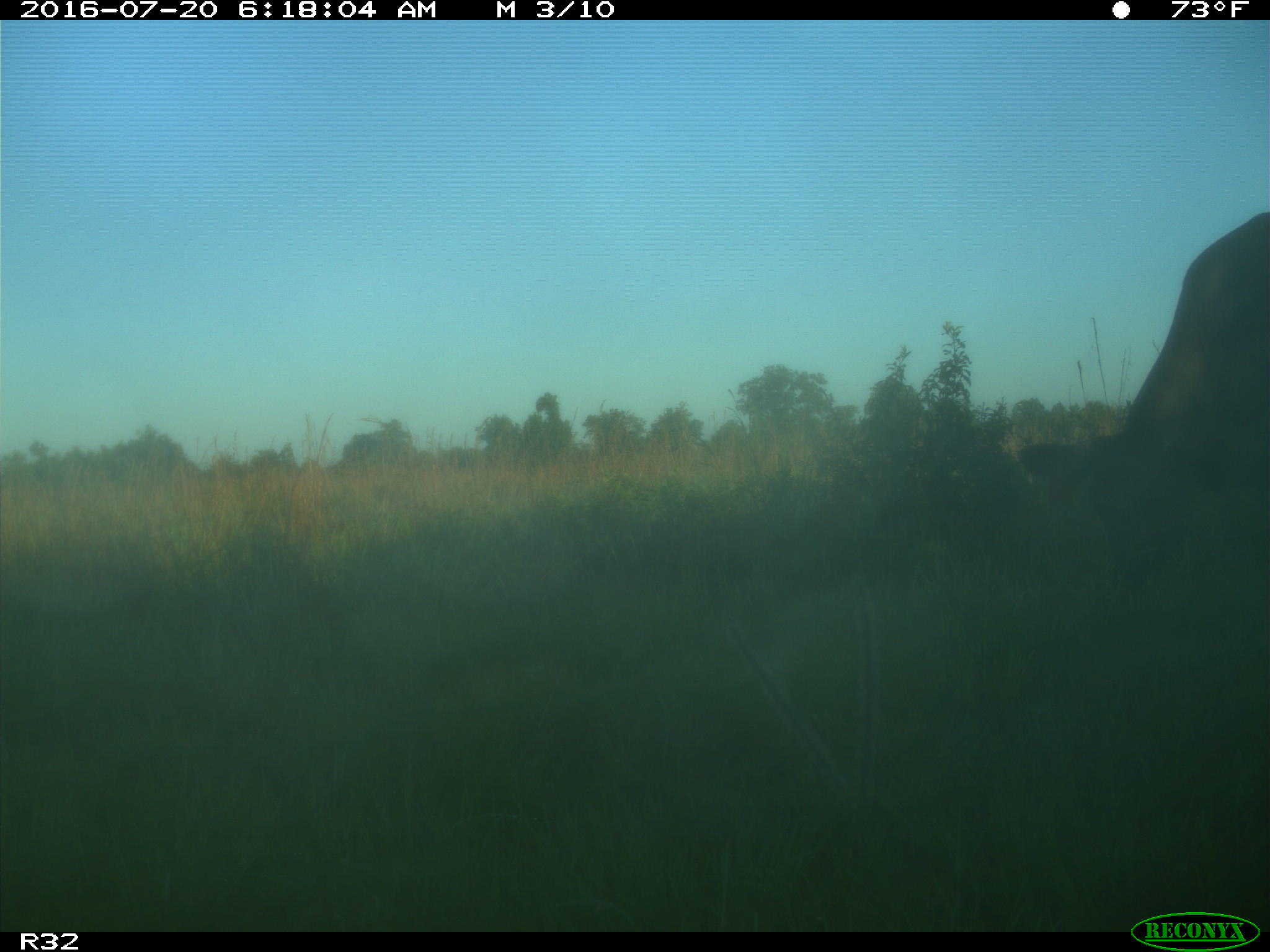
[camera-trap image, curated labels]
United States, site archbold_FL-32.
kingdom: Animalia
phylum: Chordata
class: Mammalia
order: Artiodactyla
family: Bovidae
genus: Bos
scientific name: Bos taurus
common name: domestic cow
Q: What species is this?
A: Bos taurus (domestic cow).